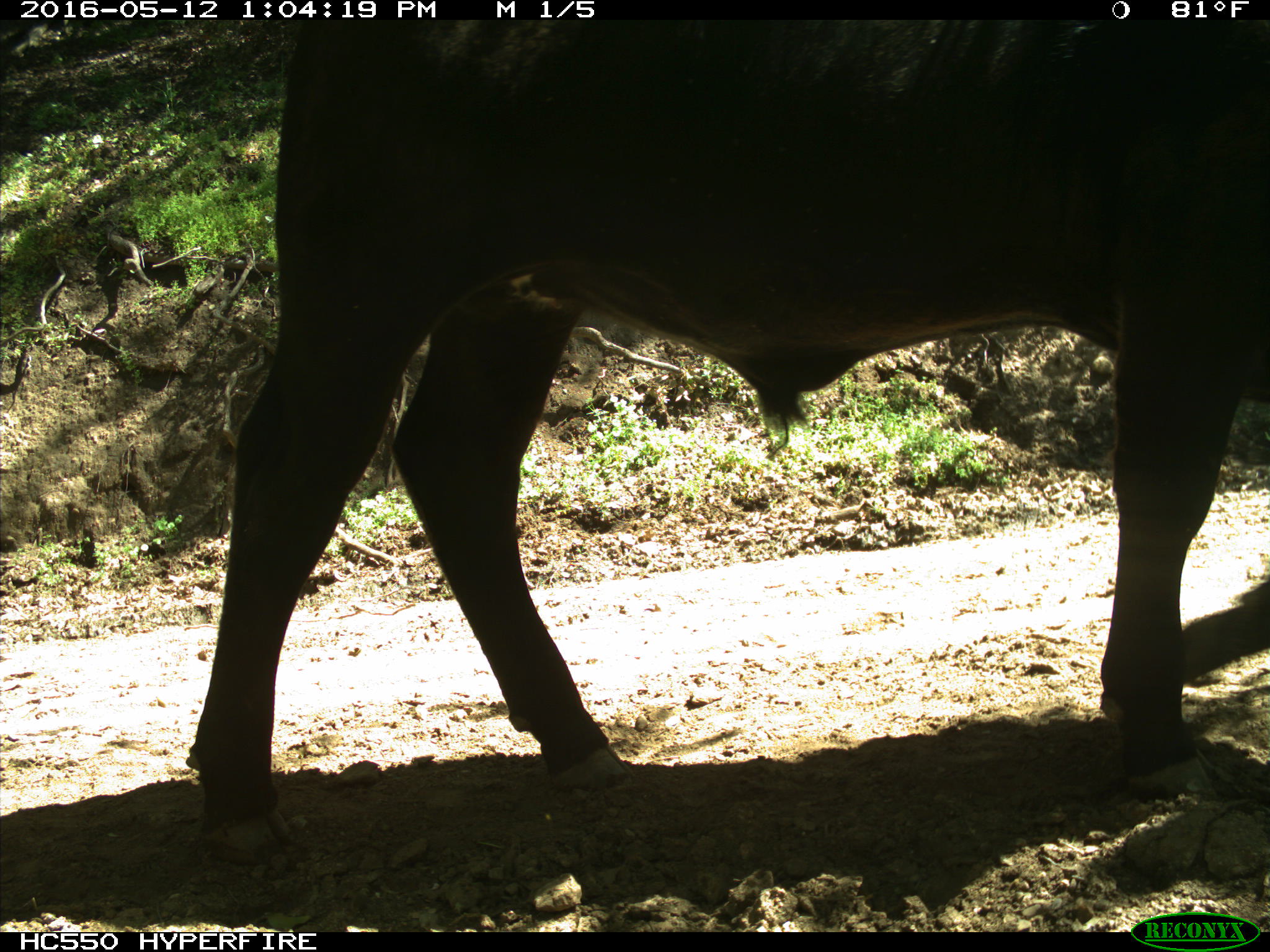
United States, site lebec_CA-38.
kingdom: Animalia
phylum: Chordata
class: Mammalia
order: Artiodactyla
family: Bovidae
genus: Bos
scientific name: Bos taurus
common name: domestic cow